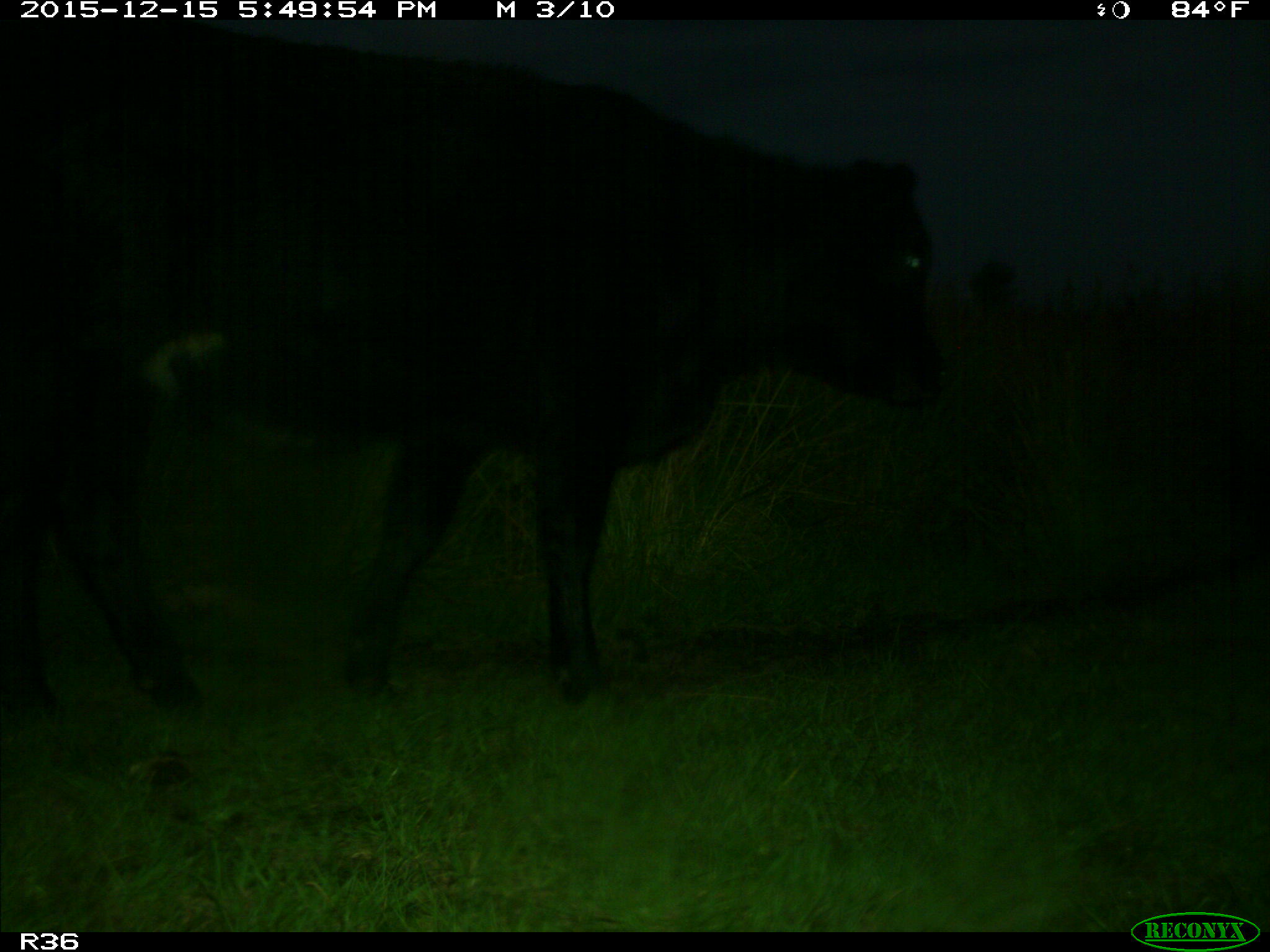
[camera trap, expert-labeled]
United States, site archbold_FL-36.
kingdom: Animalia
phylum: Chordata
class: Mammalia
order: Artiodactyla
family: Bovidae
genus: Bos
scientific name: Bos taurus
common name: domestic cow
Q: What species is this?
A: Bos taurus (domestic cow).